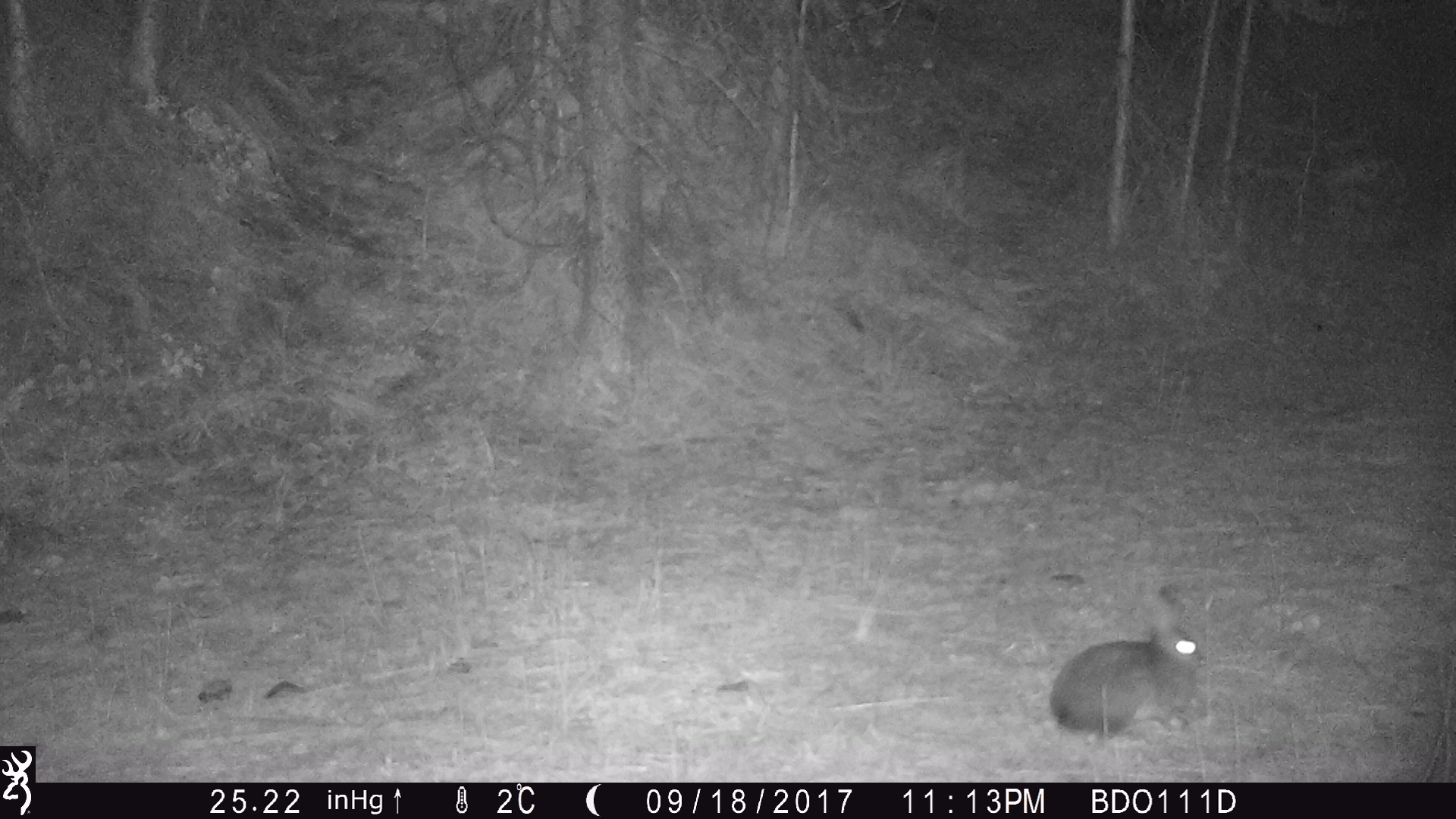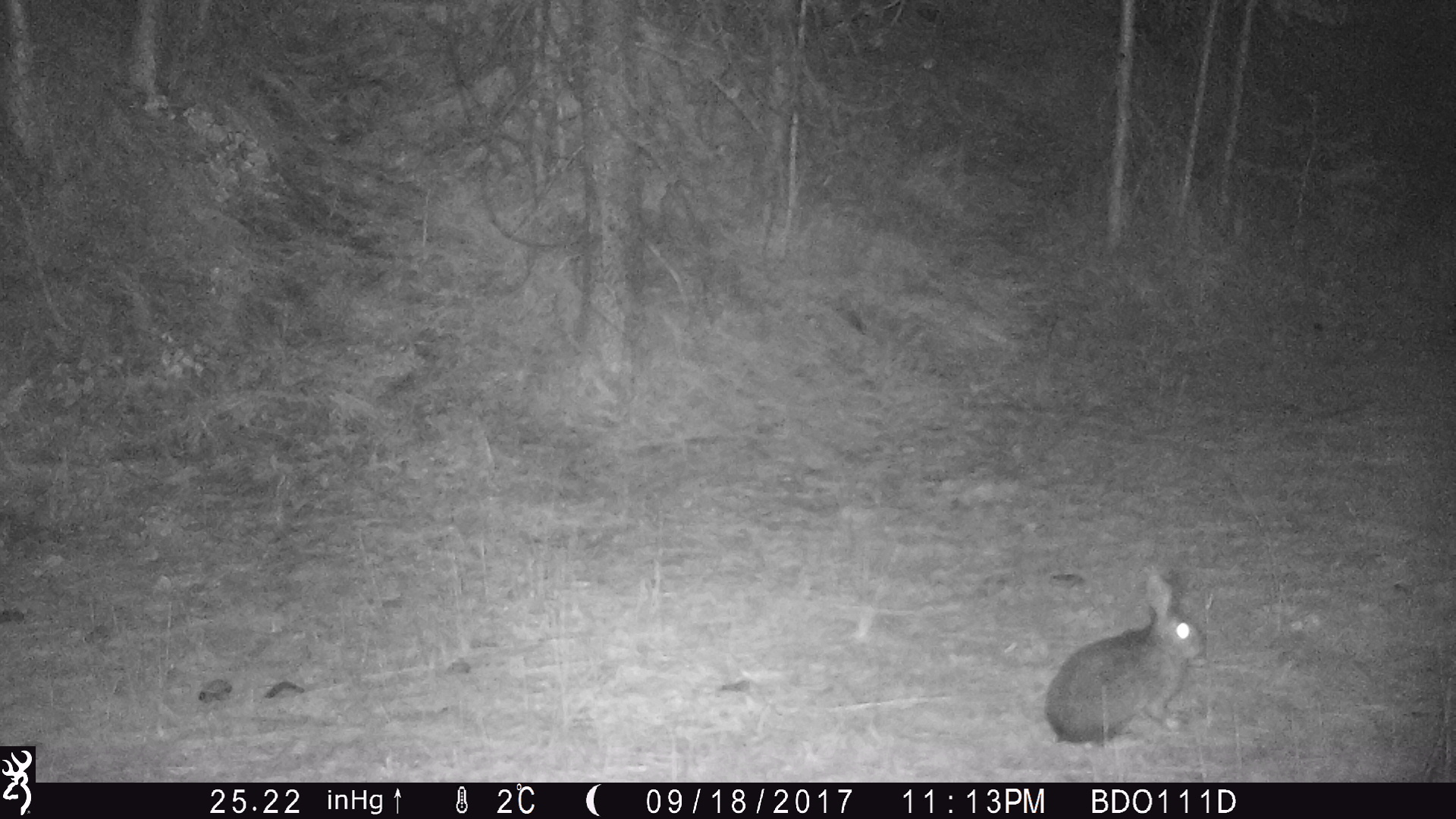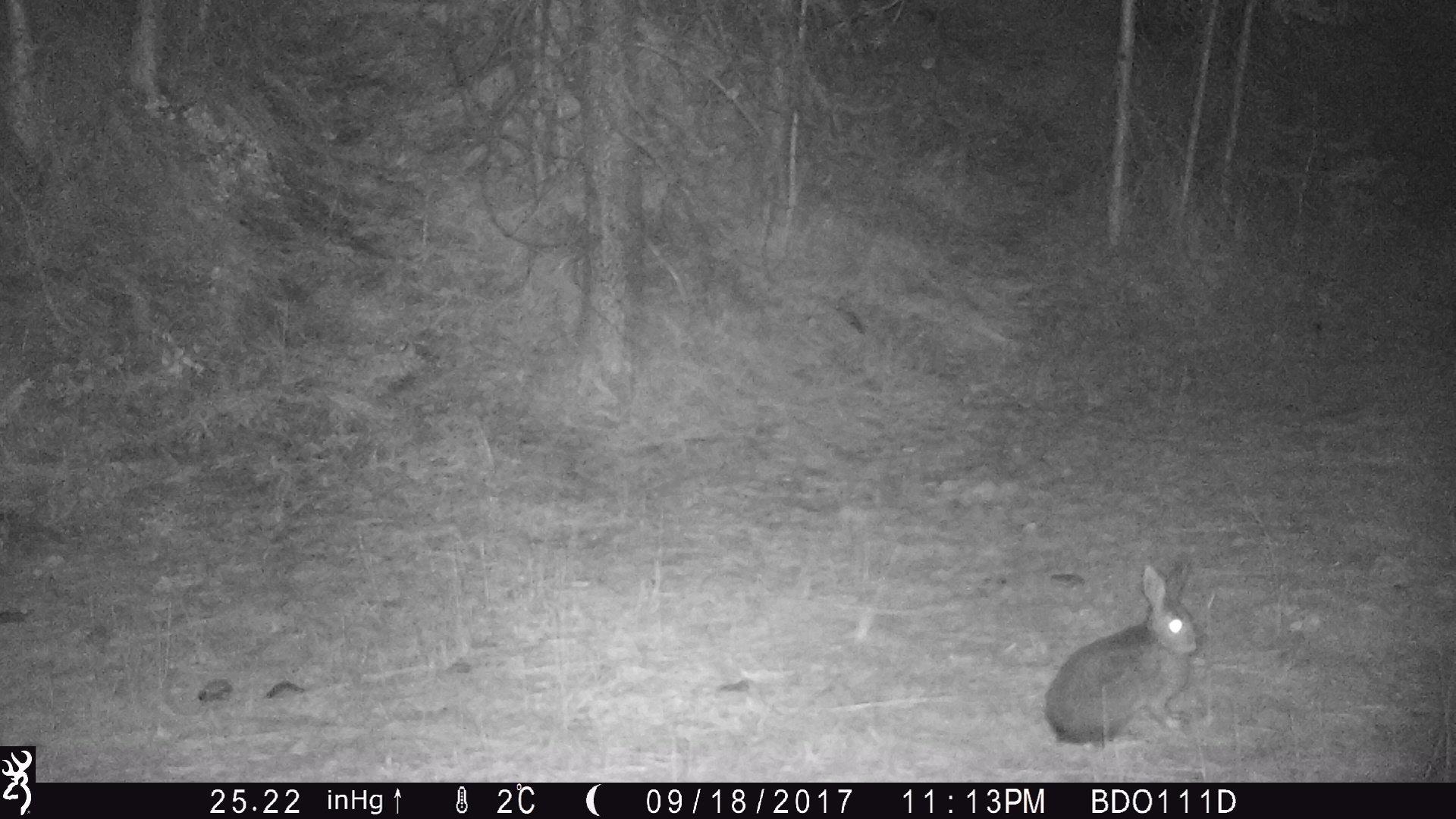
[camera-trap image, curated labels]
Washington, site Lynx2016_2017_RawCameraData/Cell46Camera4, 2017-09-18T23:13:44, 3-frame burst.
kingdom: Animalia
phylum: Chordata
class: Mammalia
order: Lagomorpha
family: Leporidae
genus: Lepus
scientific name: Lepus americanus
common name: snowshoe hare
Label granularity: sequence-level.